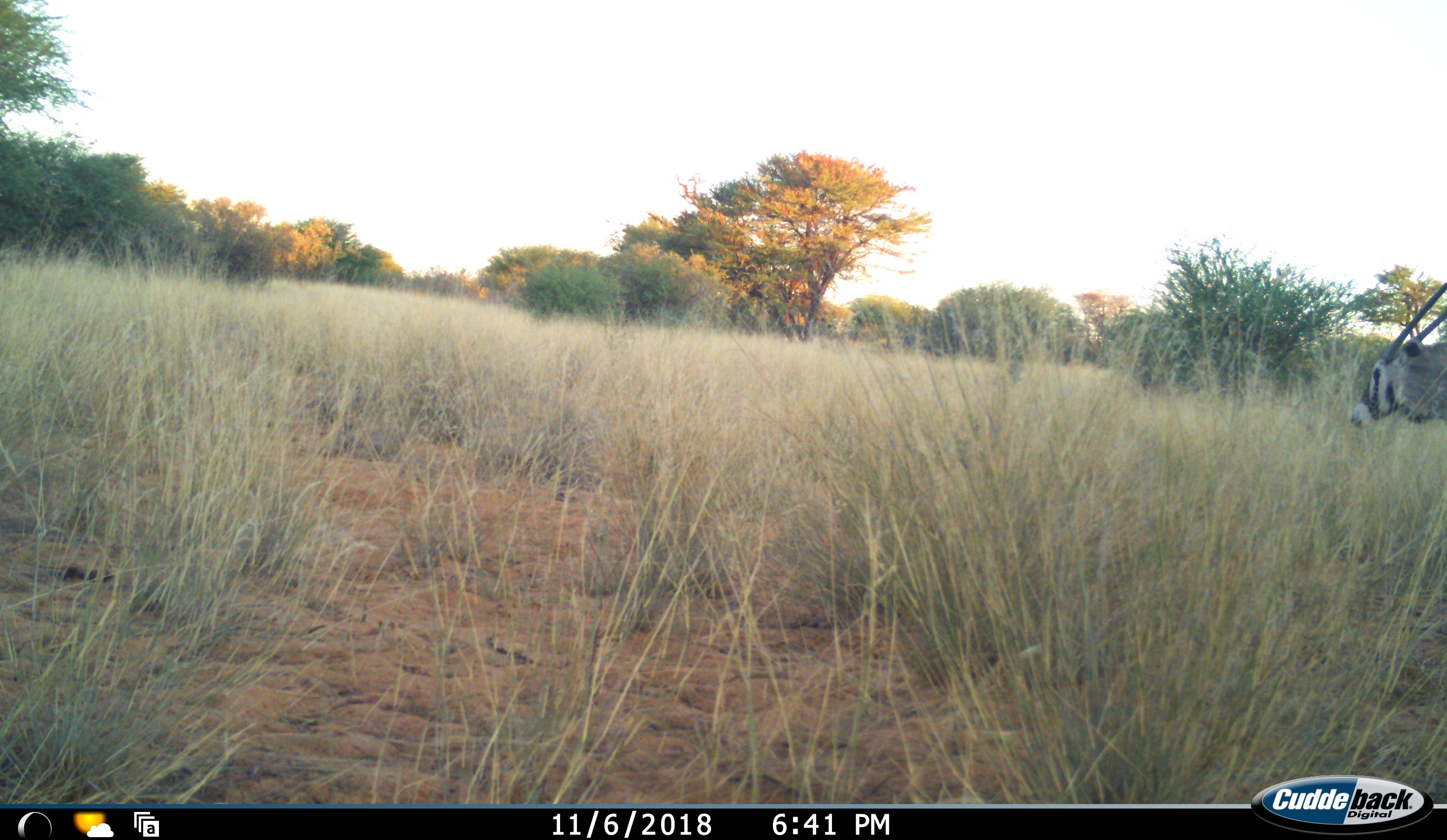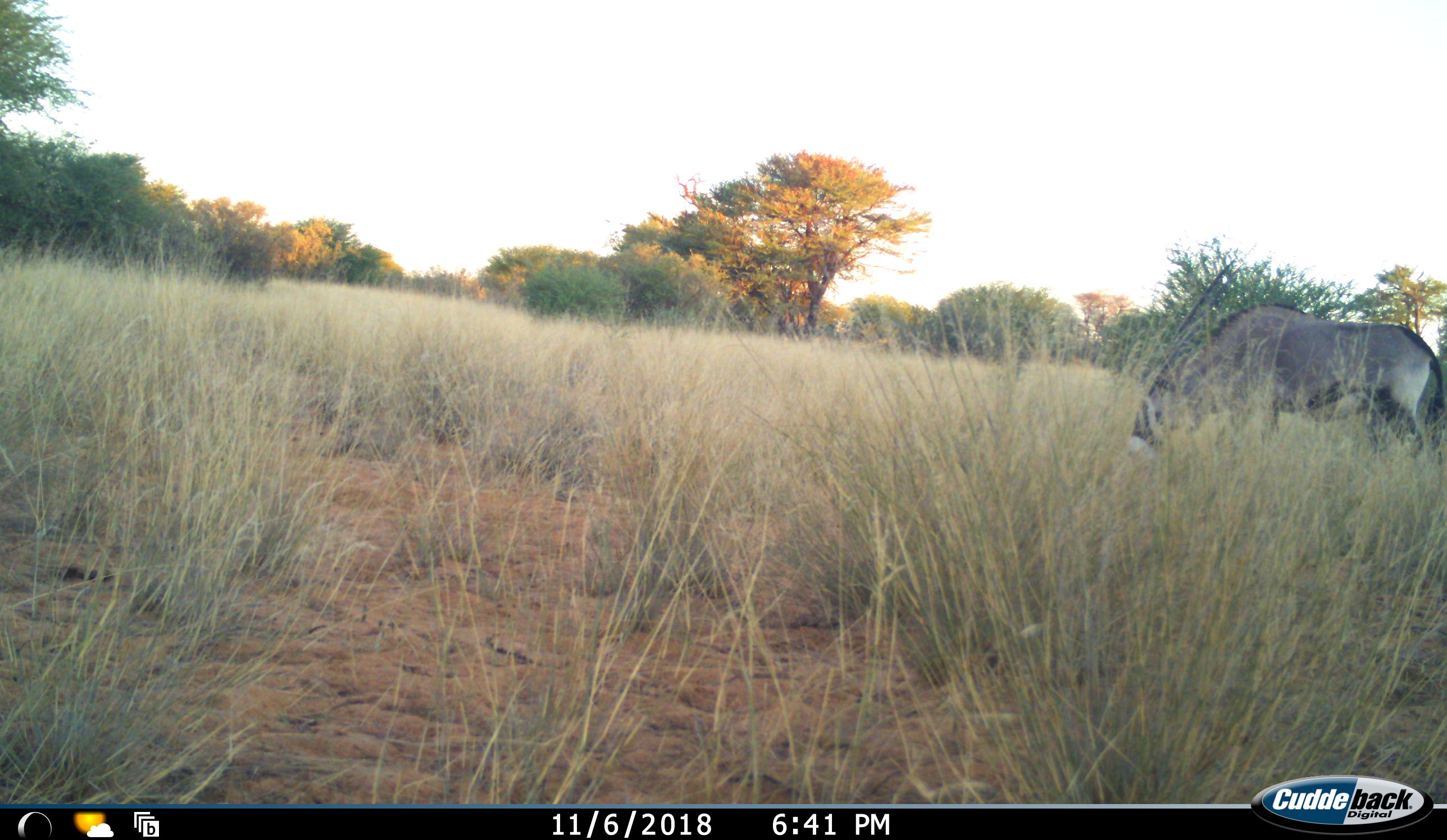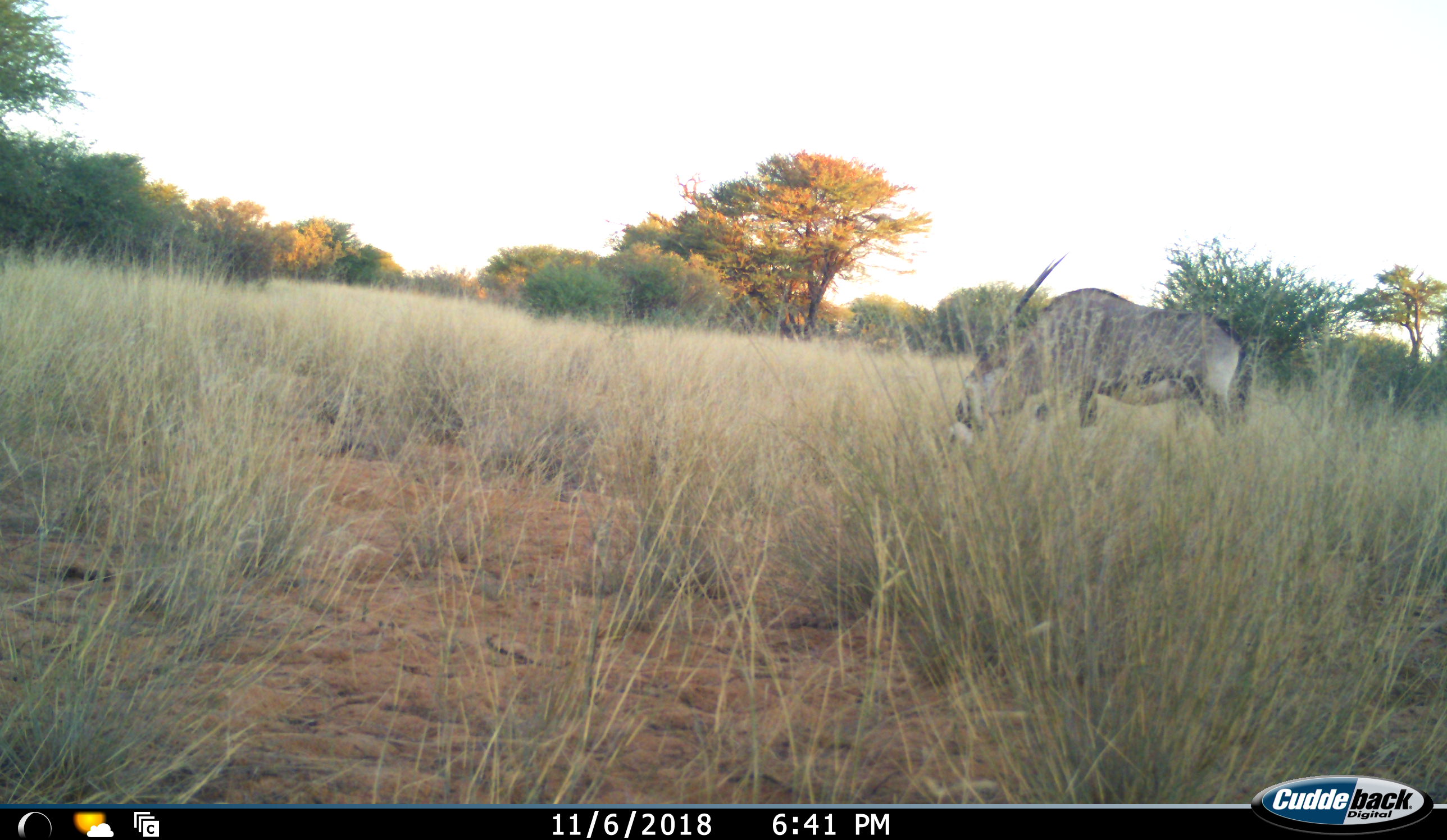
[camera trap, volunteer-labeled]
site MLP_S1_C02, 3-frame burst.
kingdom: Animalia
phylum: Chordata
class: Mammalia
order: Artiodactyla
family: Bovidae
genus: Oryx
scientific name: Oryx gazella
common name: gemsbok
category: oryx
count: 1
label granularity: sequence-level